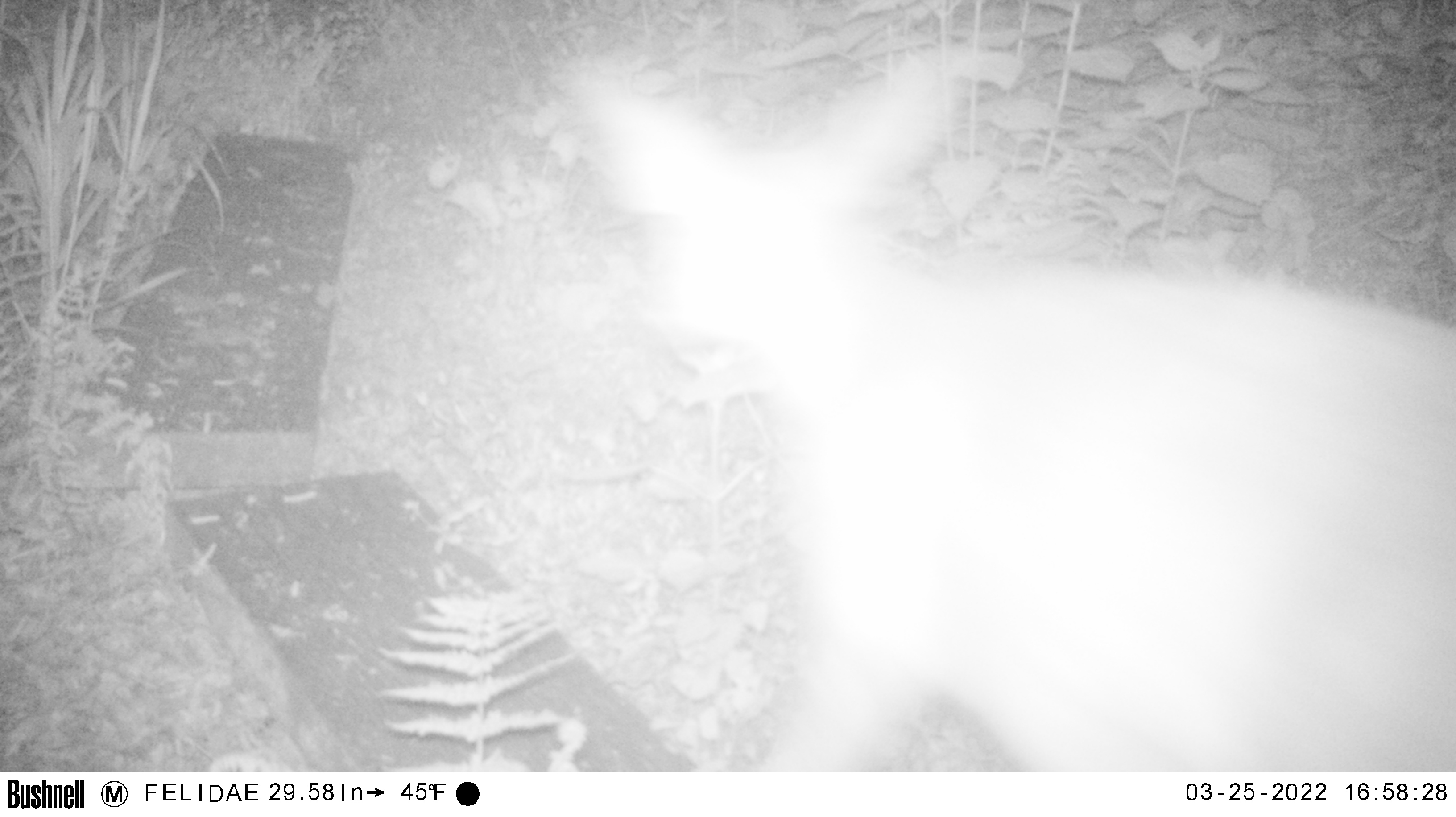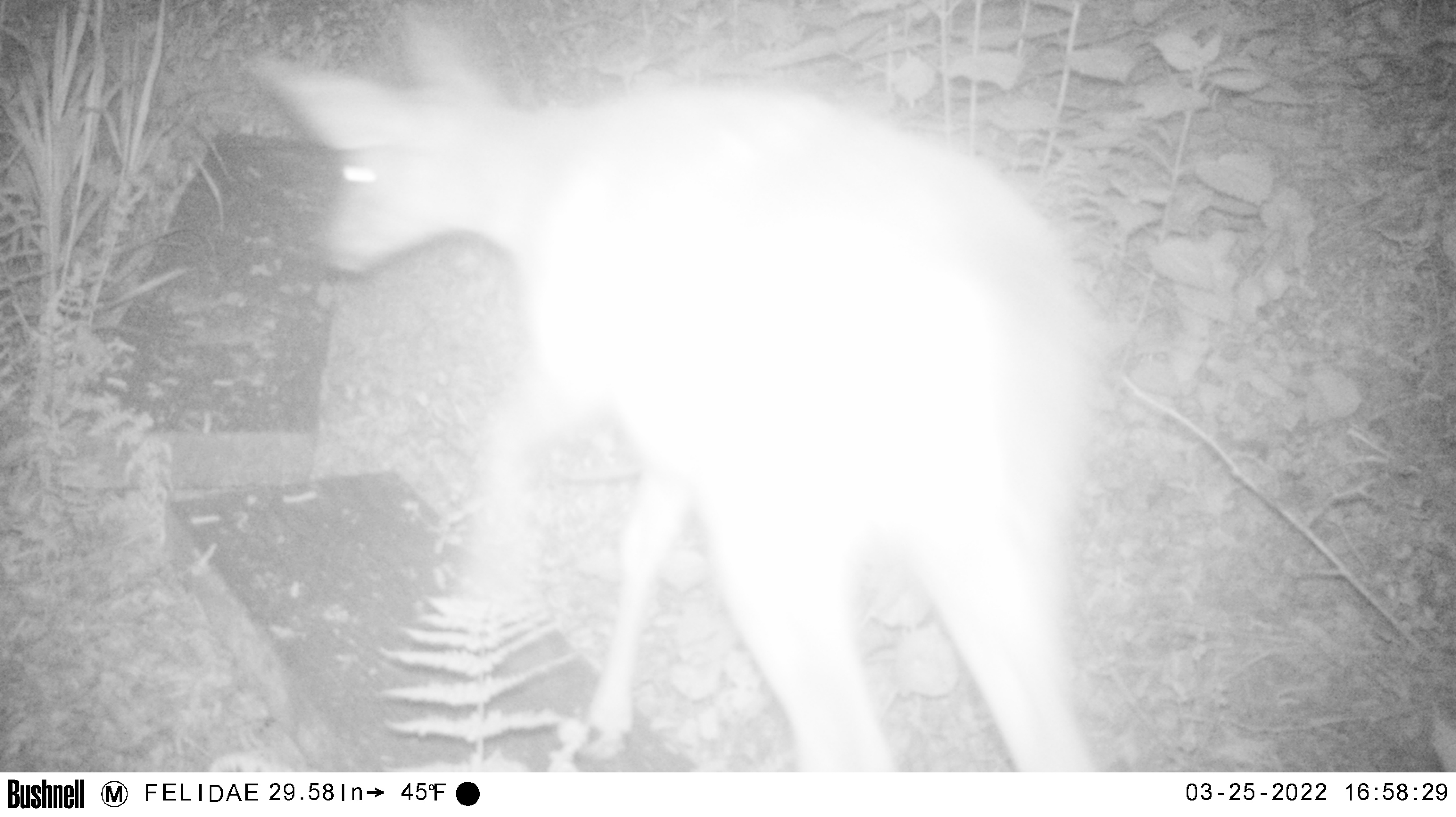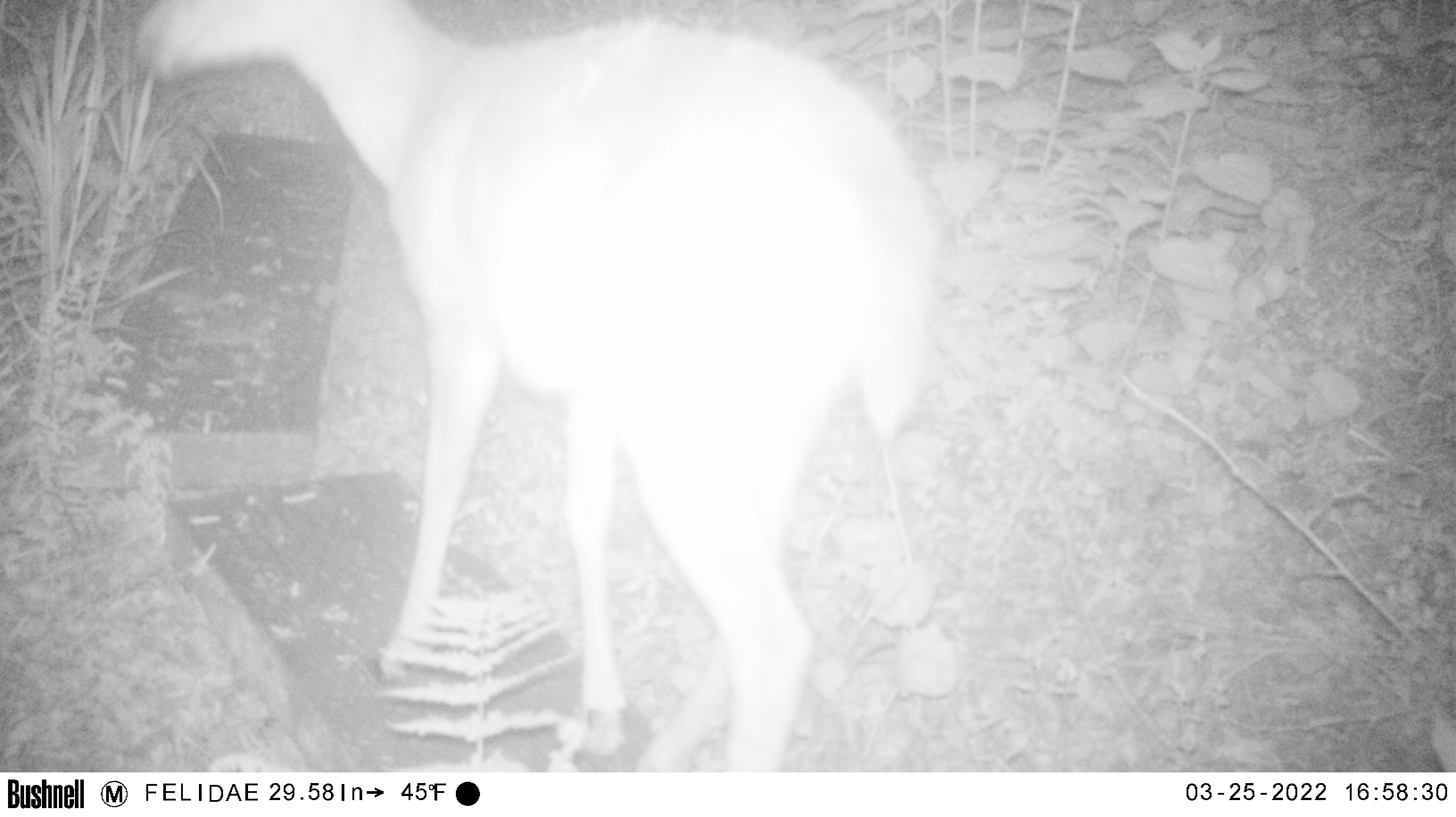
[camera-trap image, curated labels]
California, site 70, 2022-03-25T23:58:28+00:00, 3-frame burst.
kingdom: Animalia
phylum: Chordata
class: Mammalia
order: Artiodactyla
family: Cervidae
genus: Odocoileus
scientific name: Odocoileus hemionus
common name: mule deer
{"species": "mule deer (Odocoileus hemionus)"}